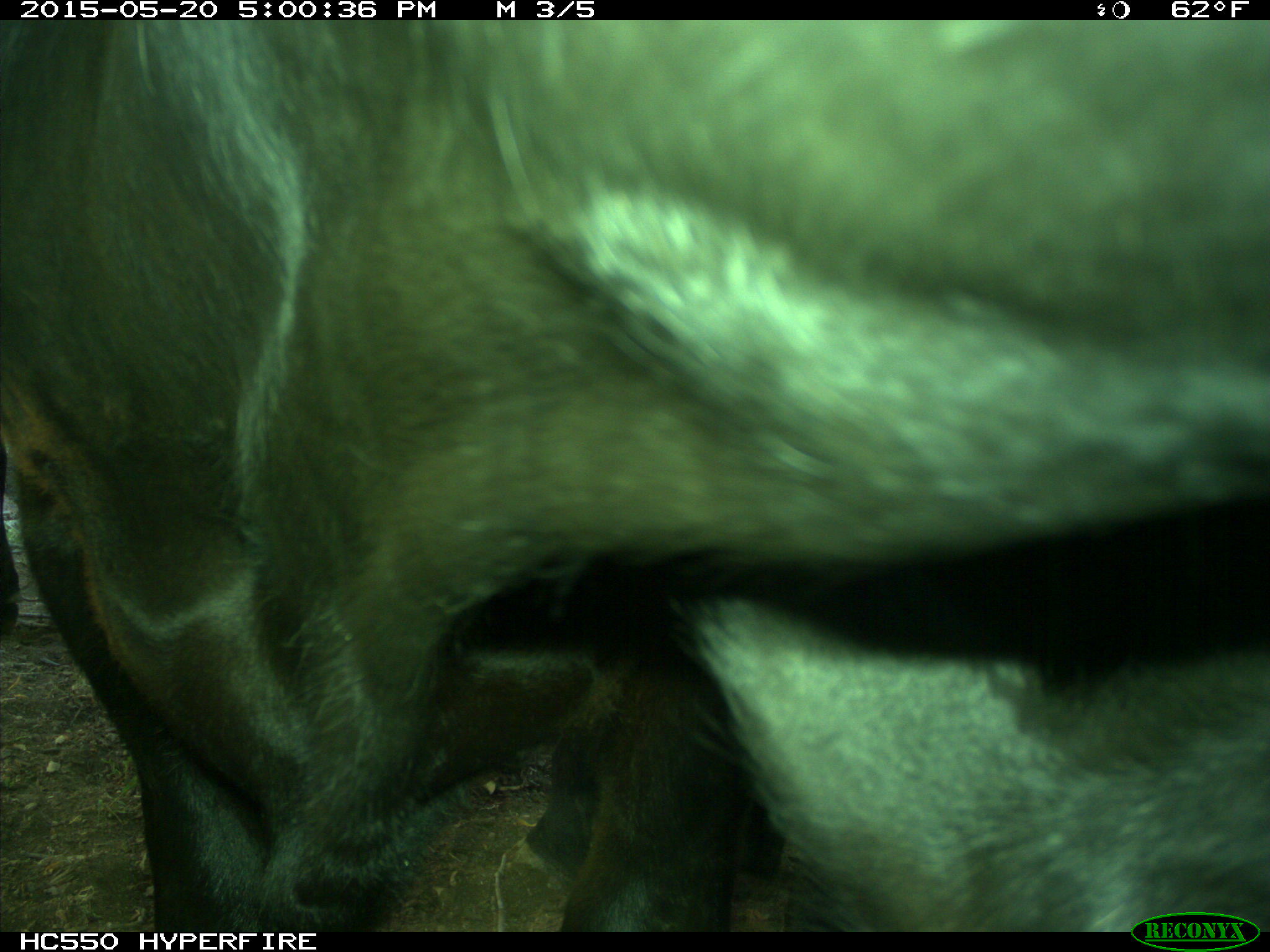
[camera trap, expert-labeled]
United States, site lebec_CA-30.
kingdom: Animalia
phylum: Chordata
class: Mammalia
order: Artiodactyla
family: Bovidae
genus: Bos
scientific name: Bos taurus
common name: domestic cow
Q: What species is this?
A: Bos taurus (domestic cow).